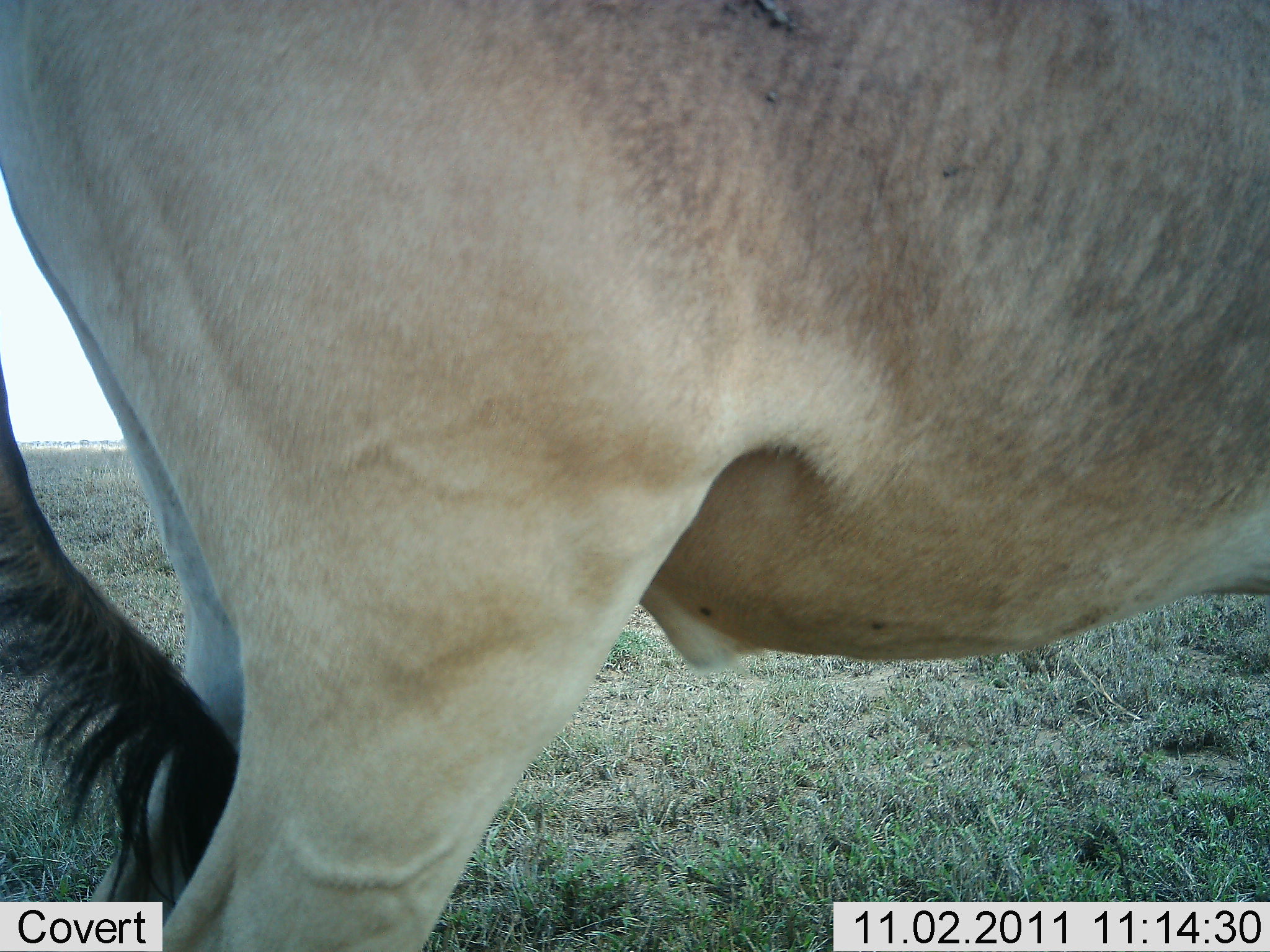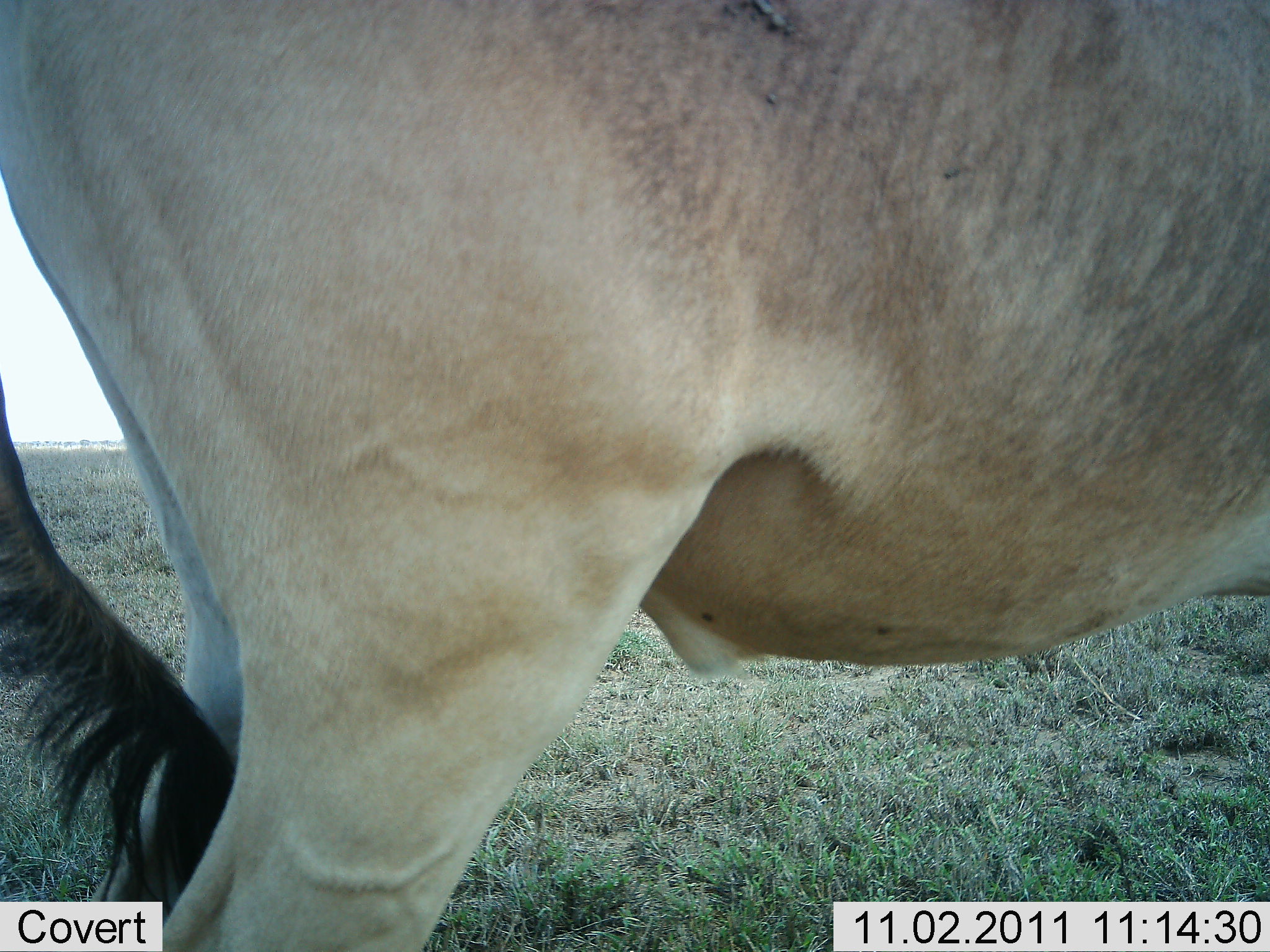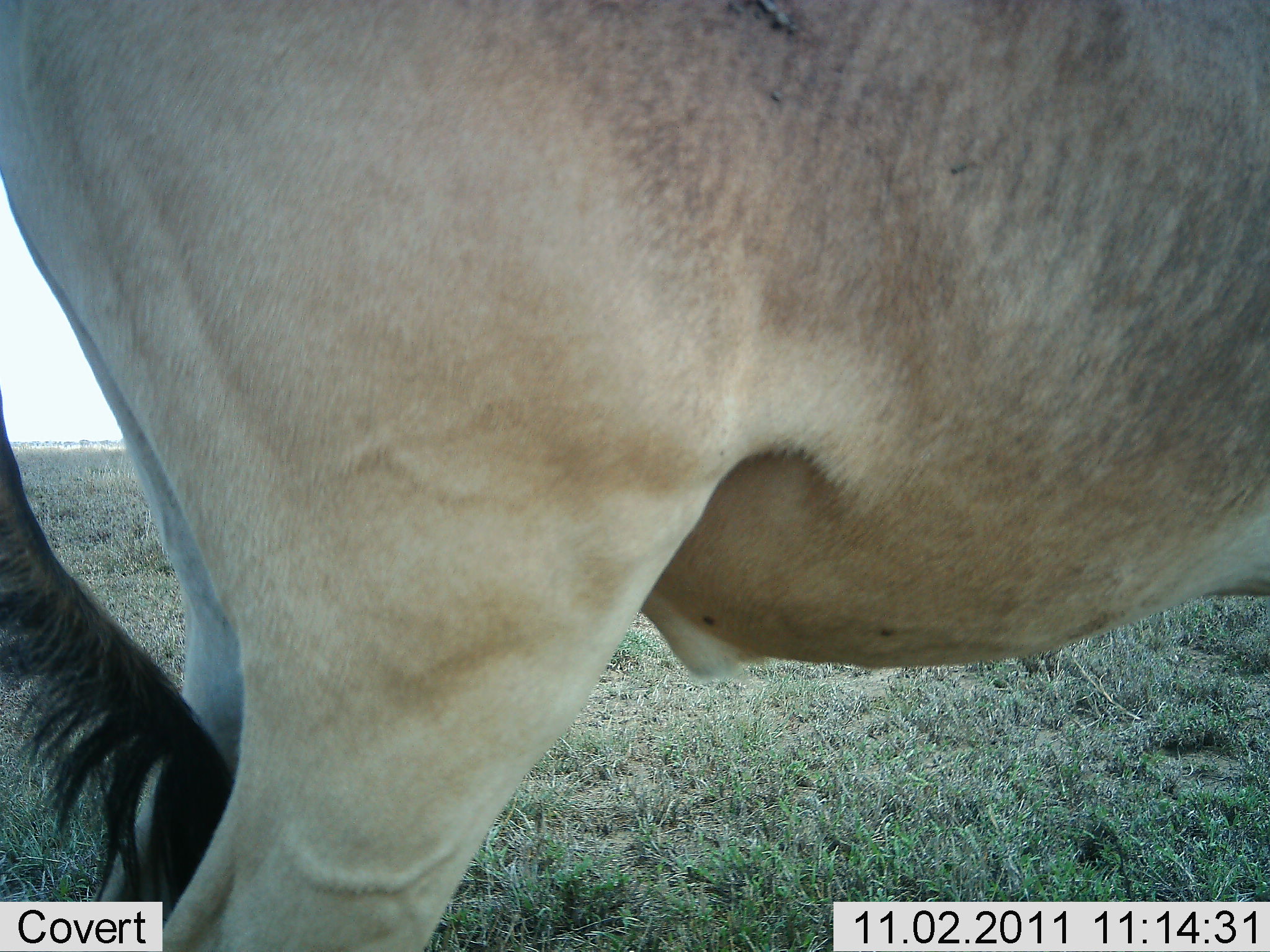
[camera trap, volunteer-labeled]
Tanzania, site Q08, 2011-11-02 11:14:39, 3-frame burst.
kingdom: Animalia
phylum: Chordata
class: Mammalia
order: Artiodactyla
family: Bovidae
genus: Alcelaphus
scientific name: Alcelaphus buselaphus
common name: hartebeest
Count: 1.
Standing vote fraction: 100%.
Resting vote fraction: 0%.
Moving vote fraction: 0%.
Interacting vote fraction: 0%.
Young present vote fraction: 0%.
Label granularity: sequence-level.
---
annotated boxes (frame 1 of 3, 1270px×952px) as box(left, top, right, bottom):
animal: box(0, 1, 1269, 951)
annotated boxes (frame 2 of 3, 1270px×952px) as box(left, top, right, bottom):
animal: box(0, 1, 1270, 951)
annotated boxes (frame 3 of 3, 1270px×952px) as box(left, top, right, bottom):
animal: box(4, 2, 1263, 952)